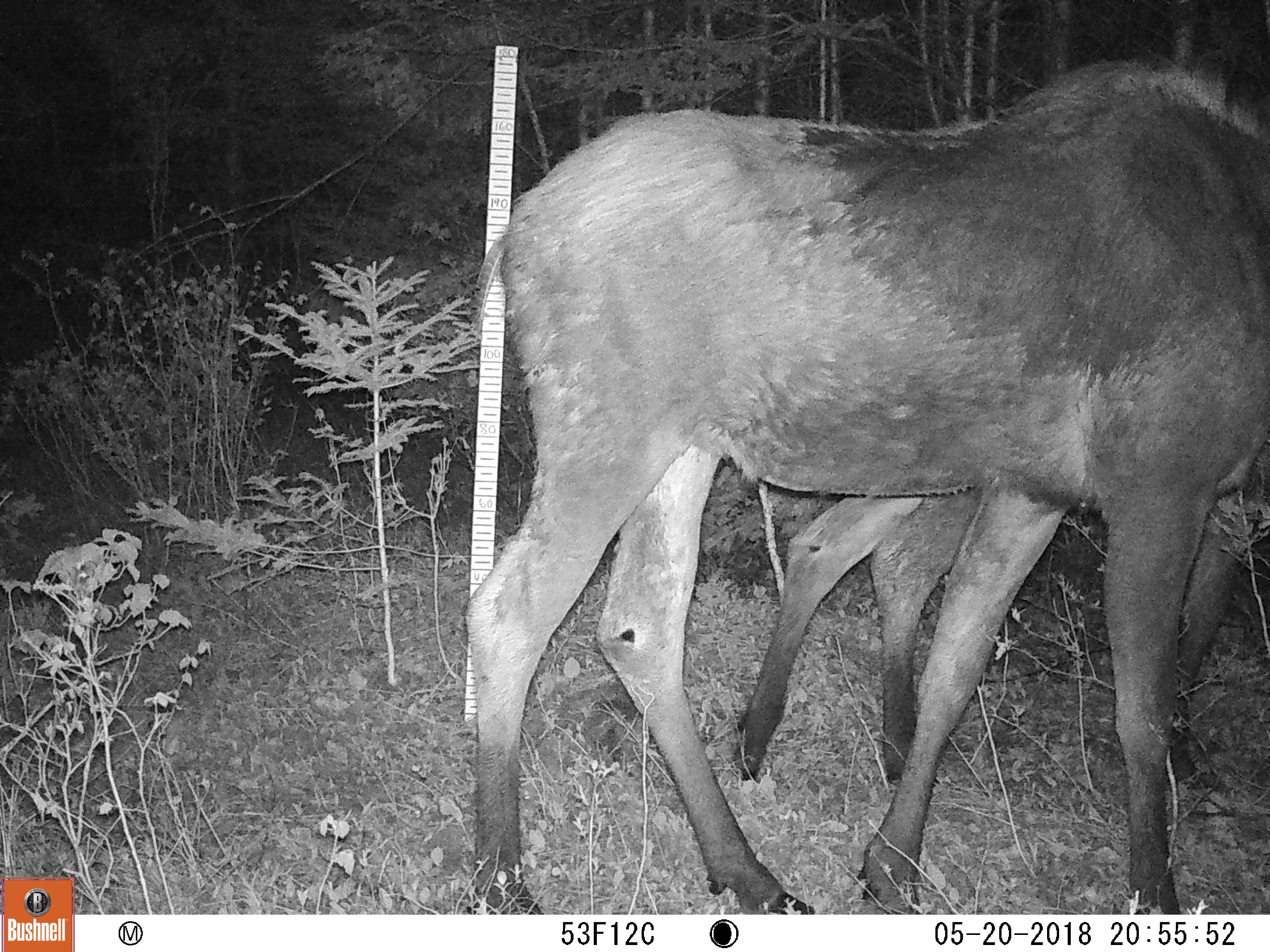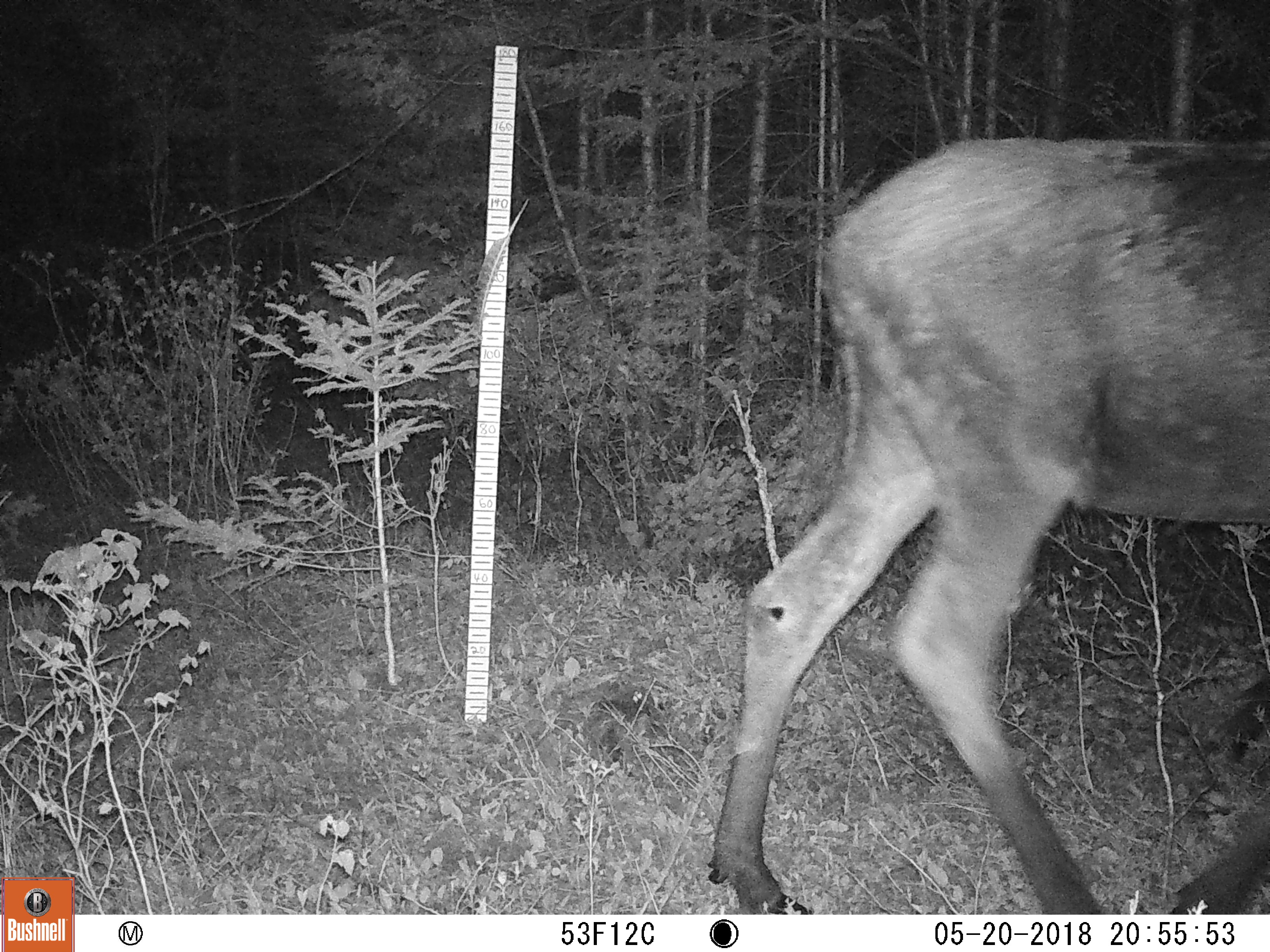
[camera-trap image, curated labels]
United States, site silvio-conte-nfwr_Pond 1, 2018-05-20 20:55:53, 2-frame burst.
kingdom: Animalia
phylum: Chordata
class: Mammalia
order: Artiodactyla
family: Cervidae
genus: Alces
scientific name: Alces alces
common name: moose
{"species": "moose (Alces alces)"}